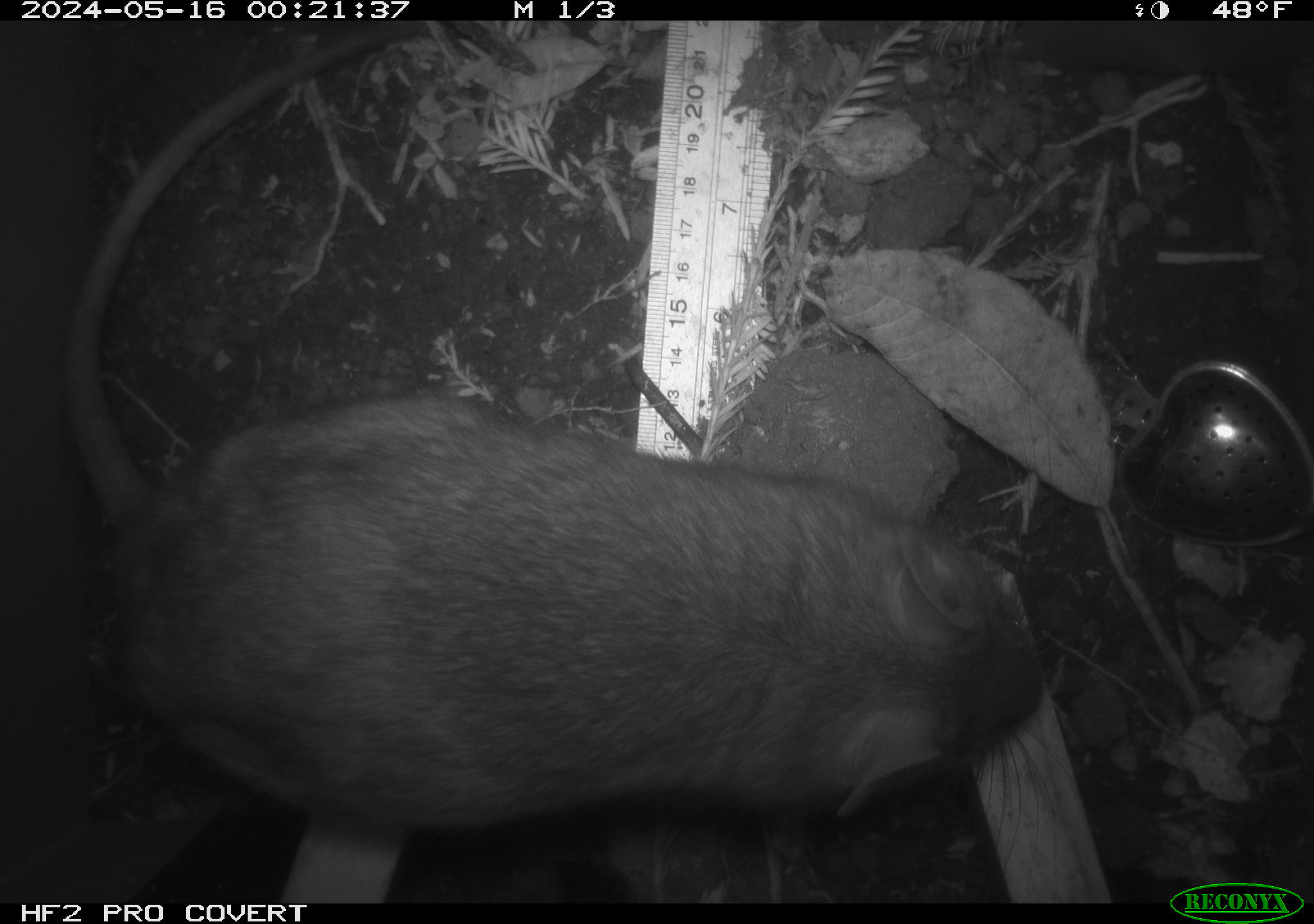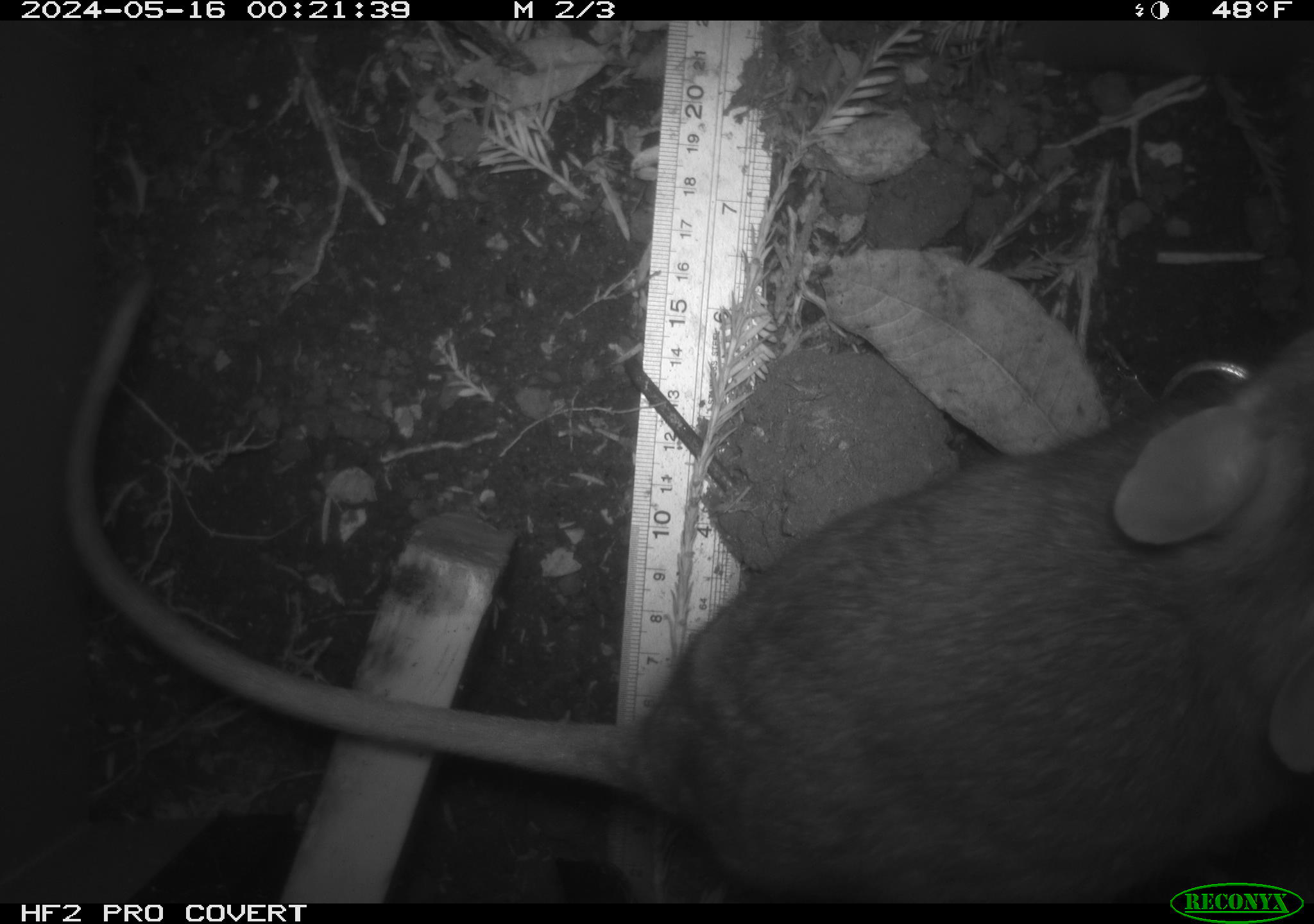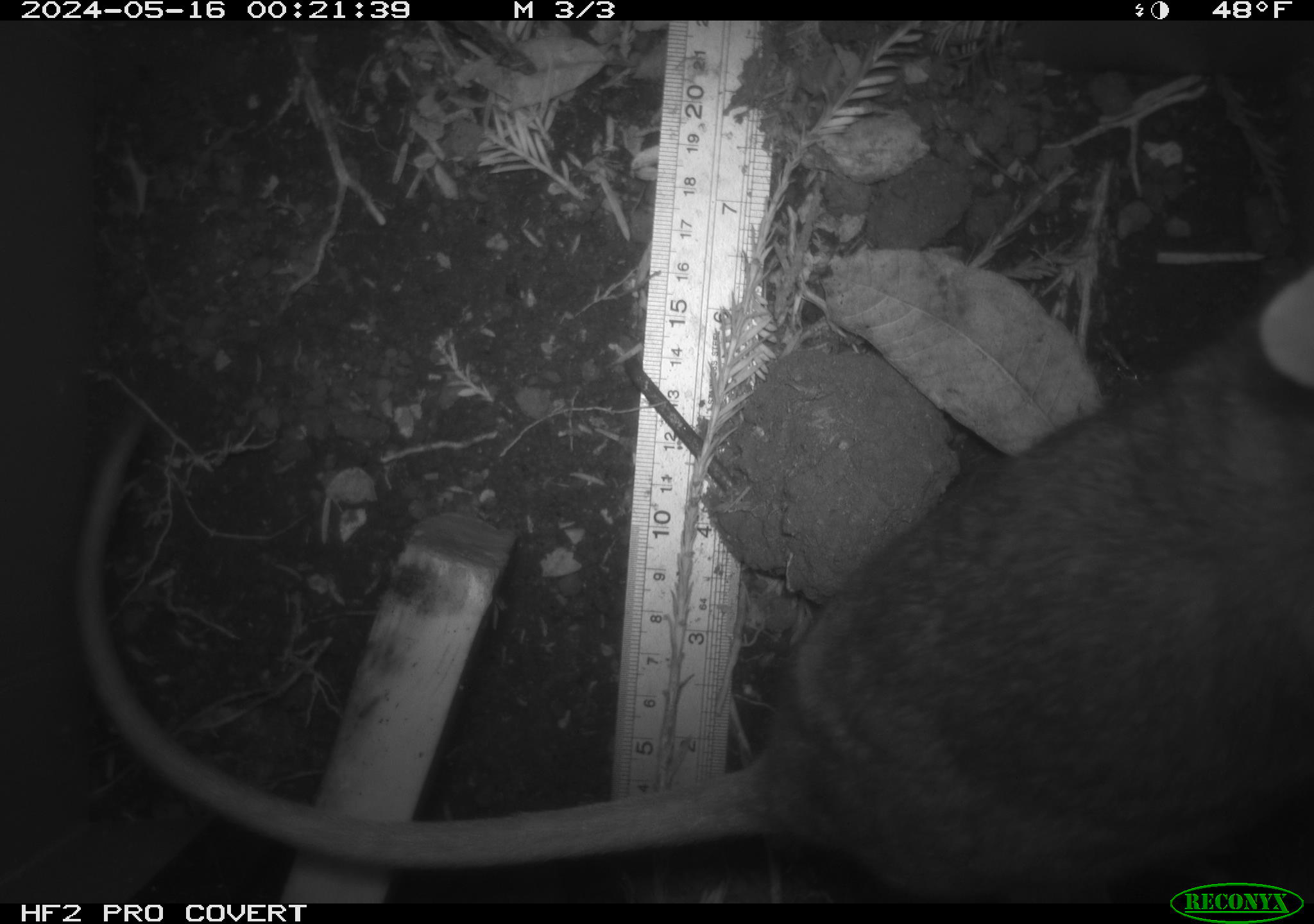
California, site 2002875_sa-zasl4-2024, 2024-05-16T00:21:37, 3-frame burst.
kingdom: Animalia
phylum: Chordata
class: Mammalia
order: Rodentia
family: Cricetidae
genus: Neotoma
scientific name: Neotoma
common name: pack rat or woodrat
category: neotoma species